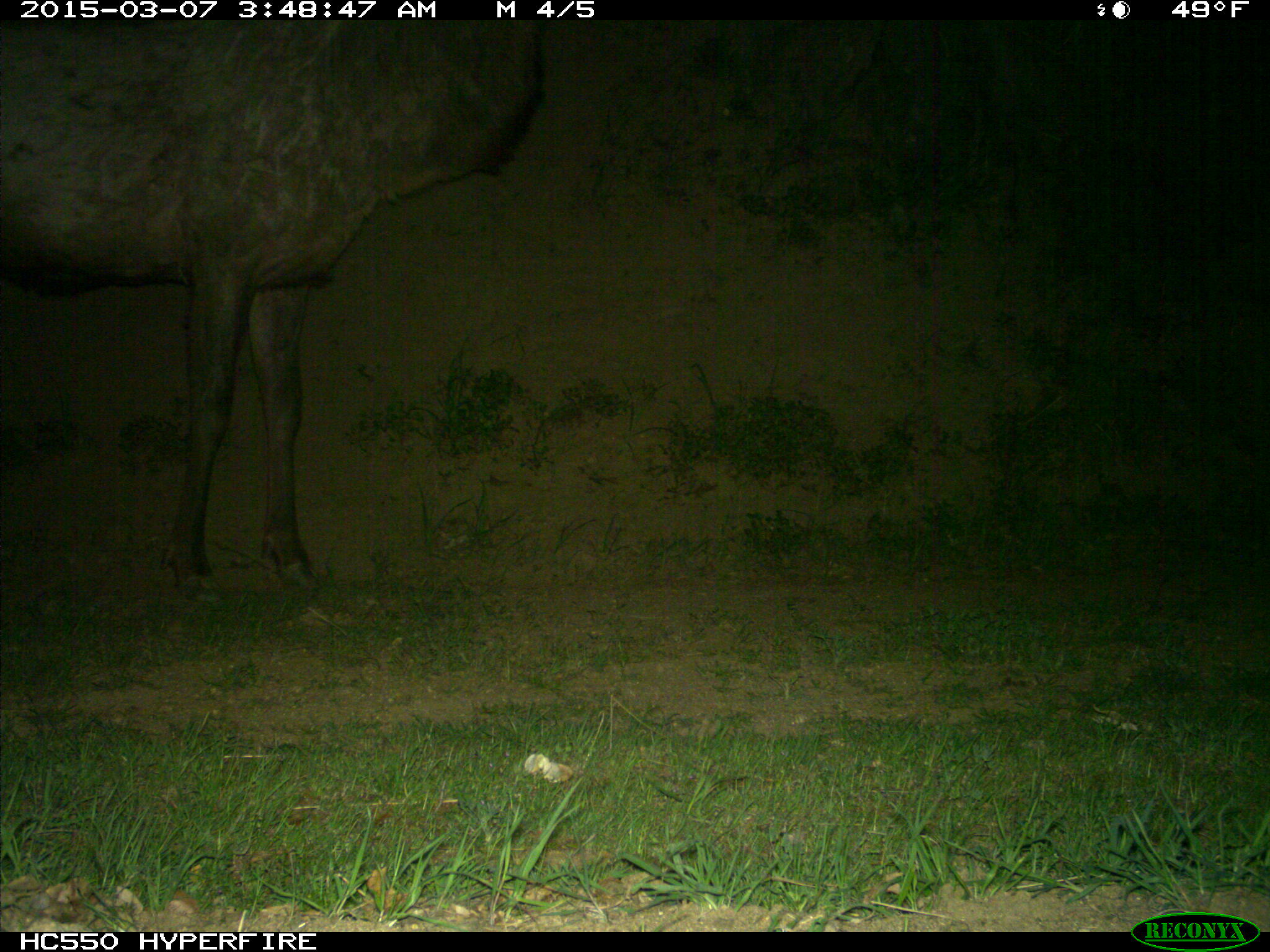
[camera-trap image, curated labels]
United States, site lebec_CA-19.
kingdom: Animalia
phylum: Chordata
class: Mammalia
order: Artiodactyla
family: Cervidae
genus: Cervus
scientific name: Cervus canadensis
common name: elk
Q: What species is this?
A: Cervus canadensis (elk).